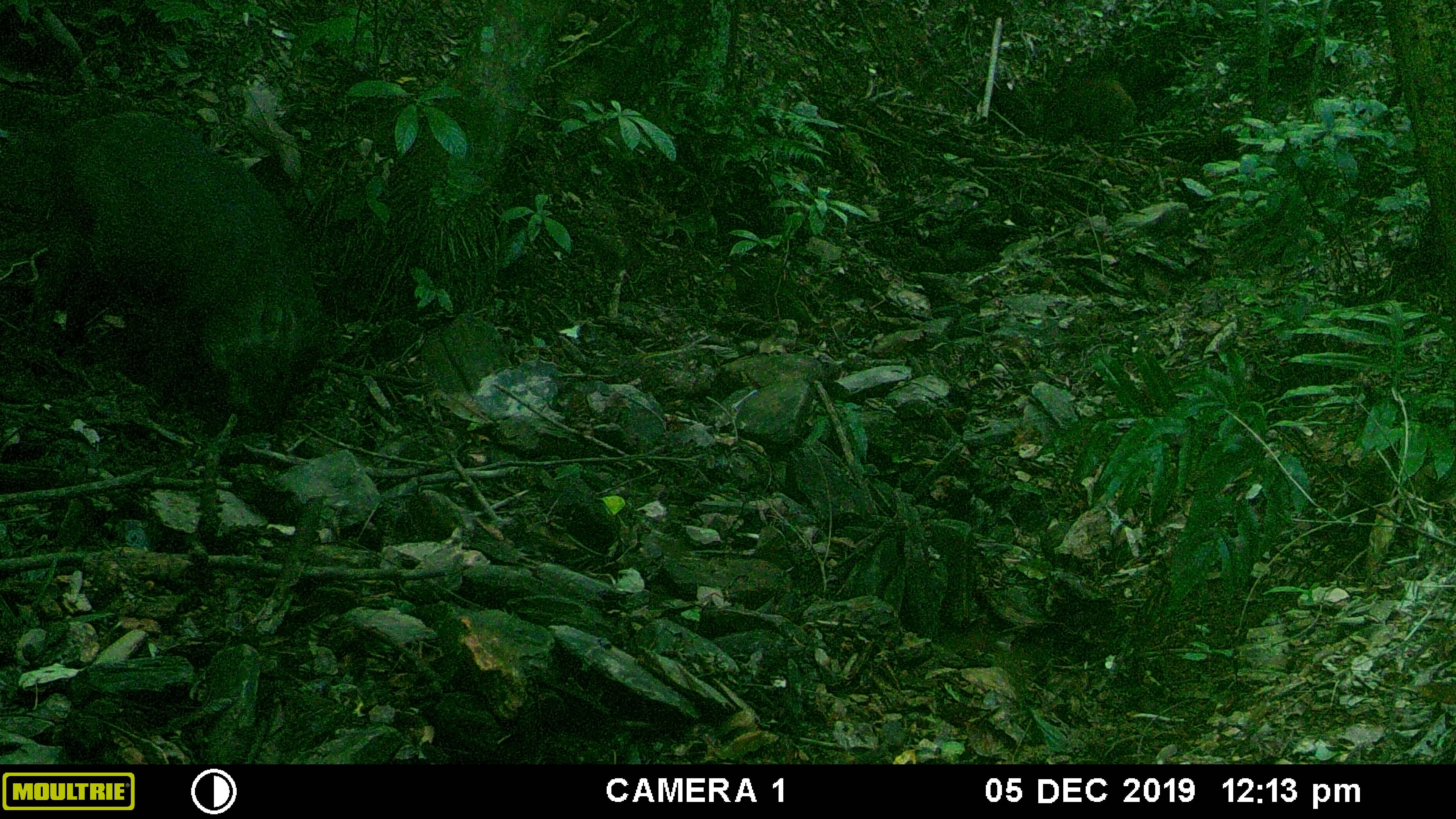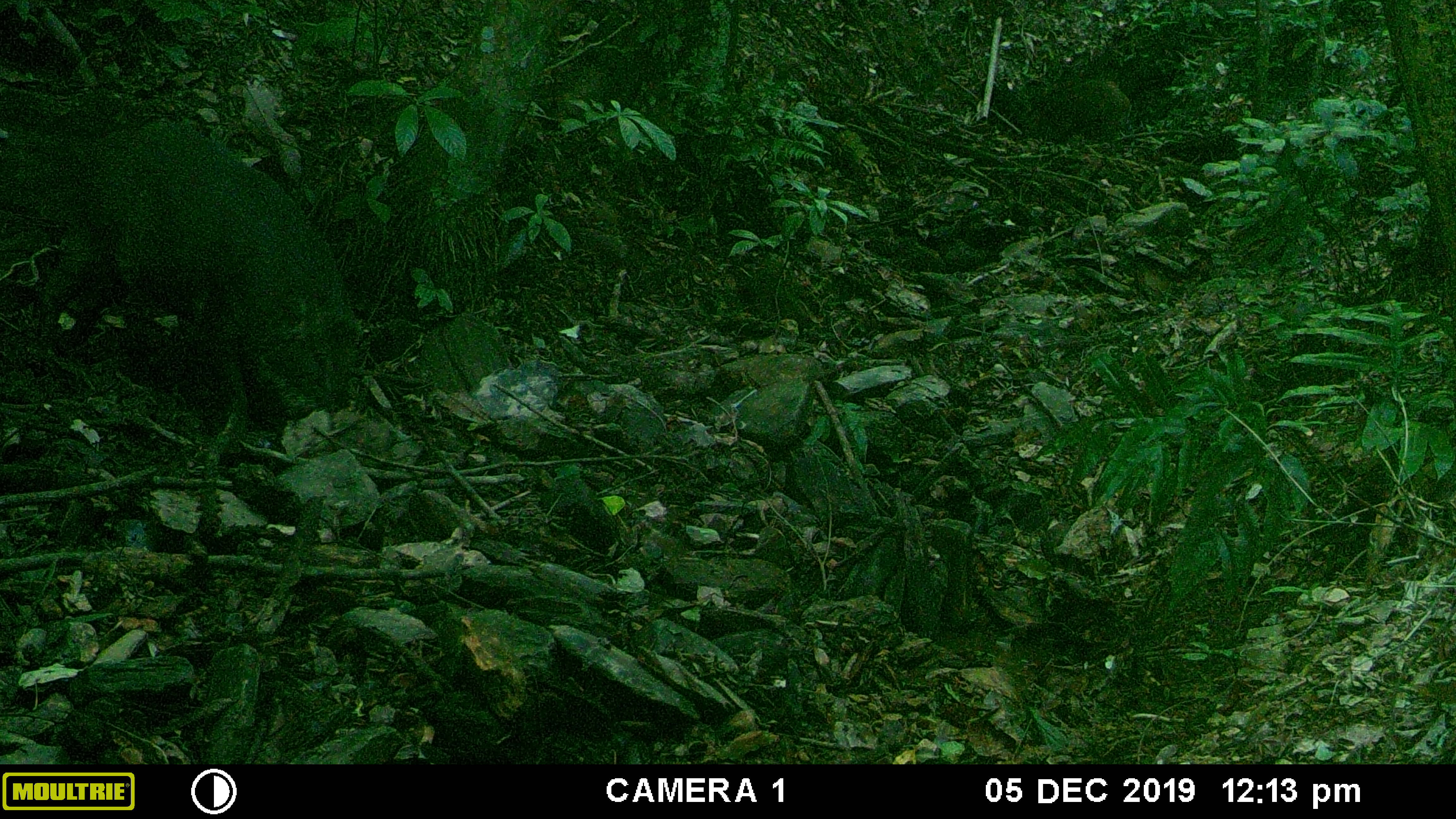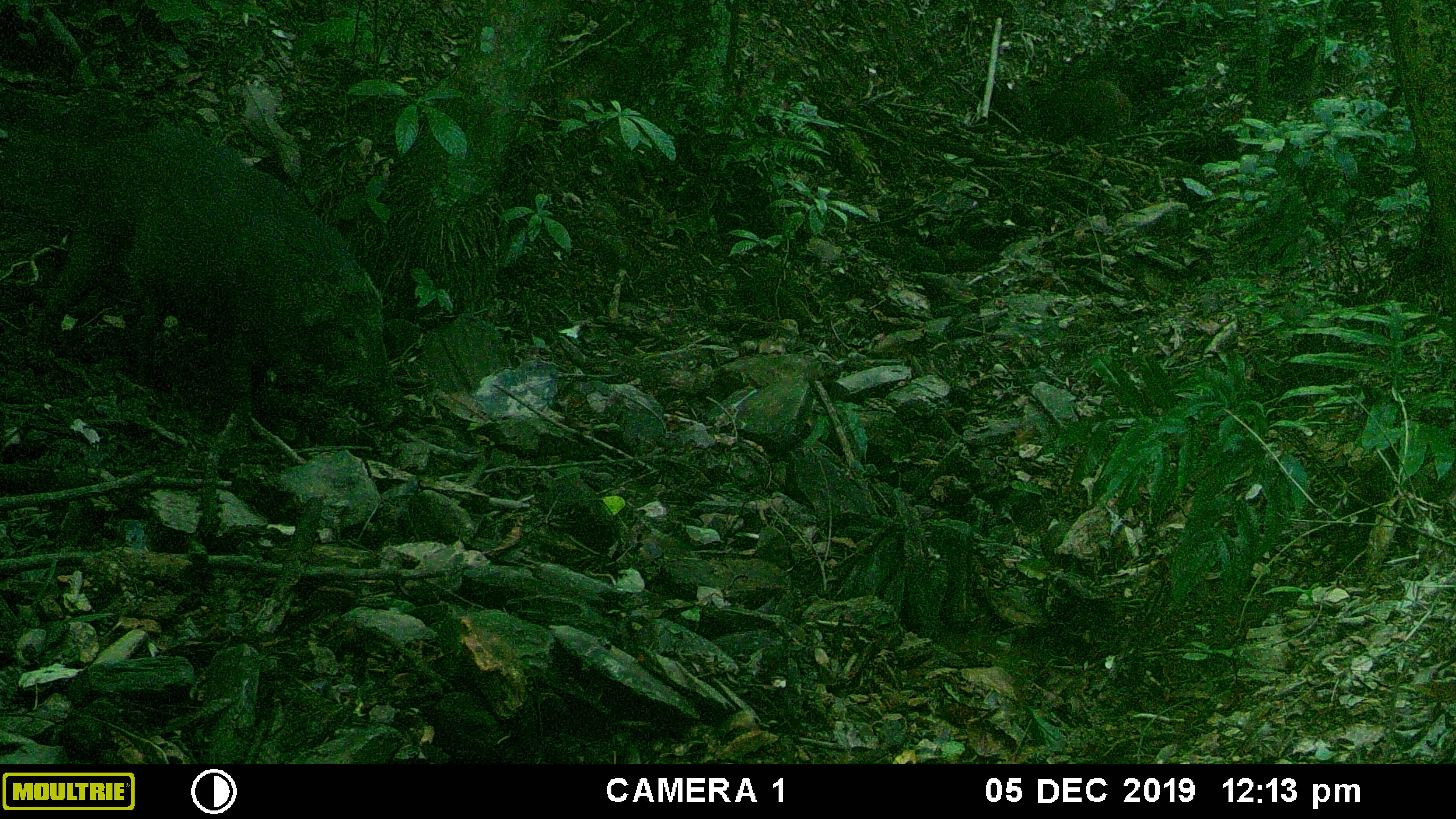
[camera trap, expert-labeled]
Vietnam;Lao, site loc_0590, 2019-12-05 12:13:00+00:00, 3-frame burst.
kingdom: Animalia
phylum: Chordata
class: Mammalia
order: Artiodactyla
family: Suidae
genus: Sus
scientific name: Sus scrofa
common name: eurasian wild pig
Eurasian wild pig (Sus scrofa). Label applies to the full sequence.